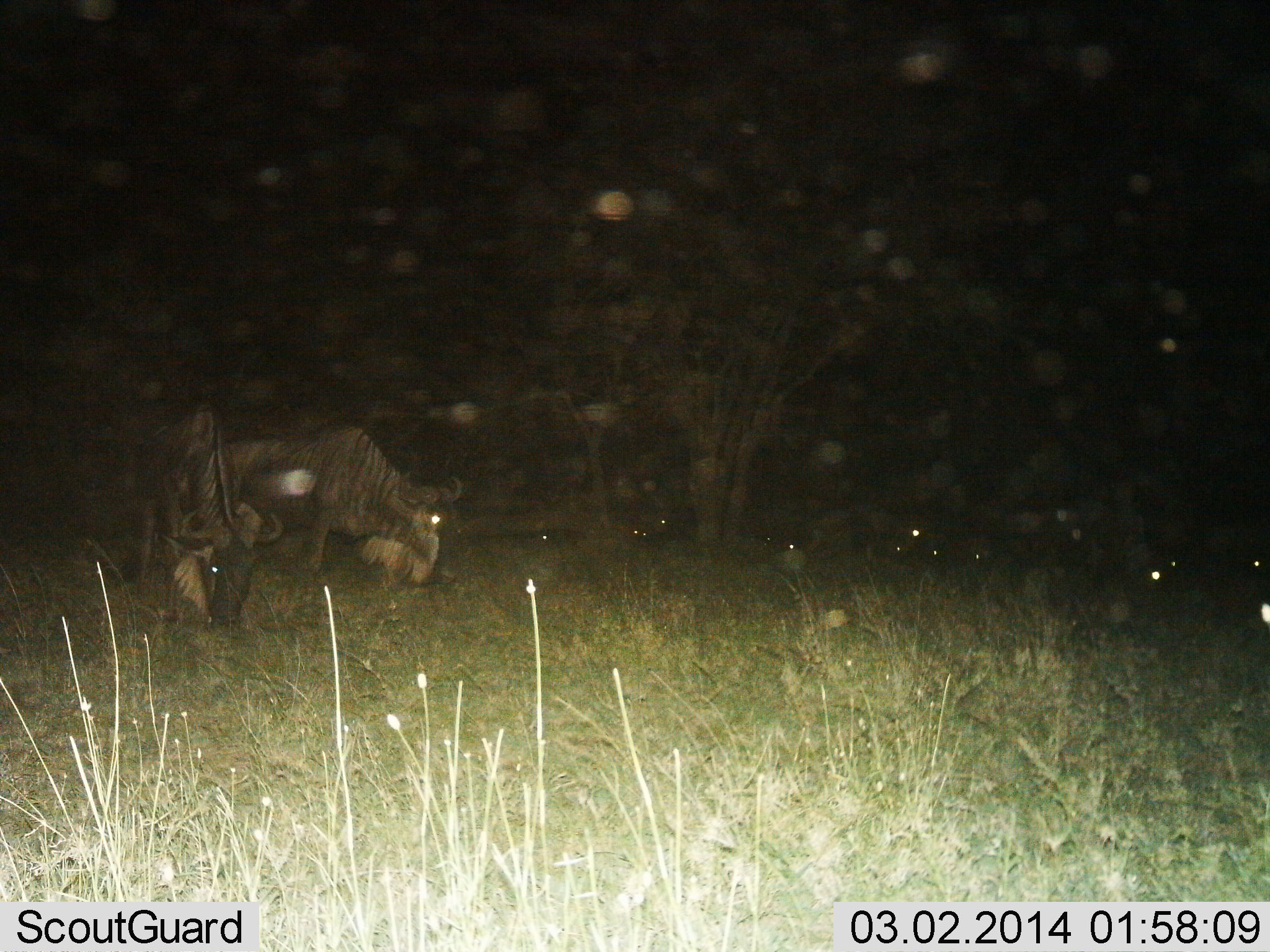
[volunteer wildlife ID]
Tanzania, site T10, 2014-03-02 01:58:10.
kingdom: Animalia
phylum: Chordata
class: Mammalia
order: Artiodactyla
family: Bovidae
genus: Connochaetes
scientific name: Connochaetes taurinus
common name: blue wildebeest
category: wildebeest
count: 2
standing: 50%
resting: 0%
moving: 0%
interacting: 0%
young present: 0%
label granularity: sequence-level